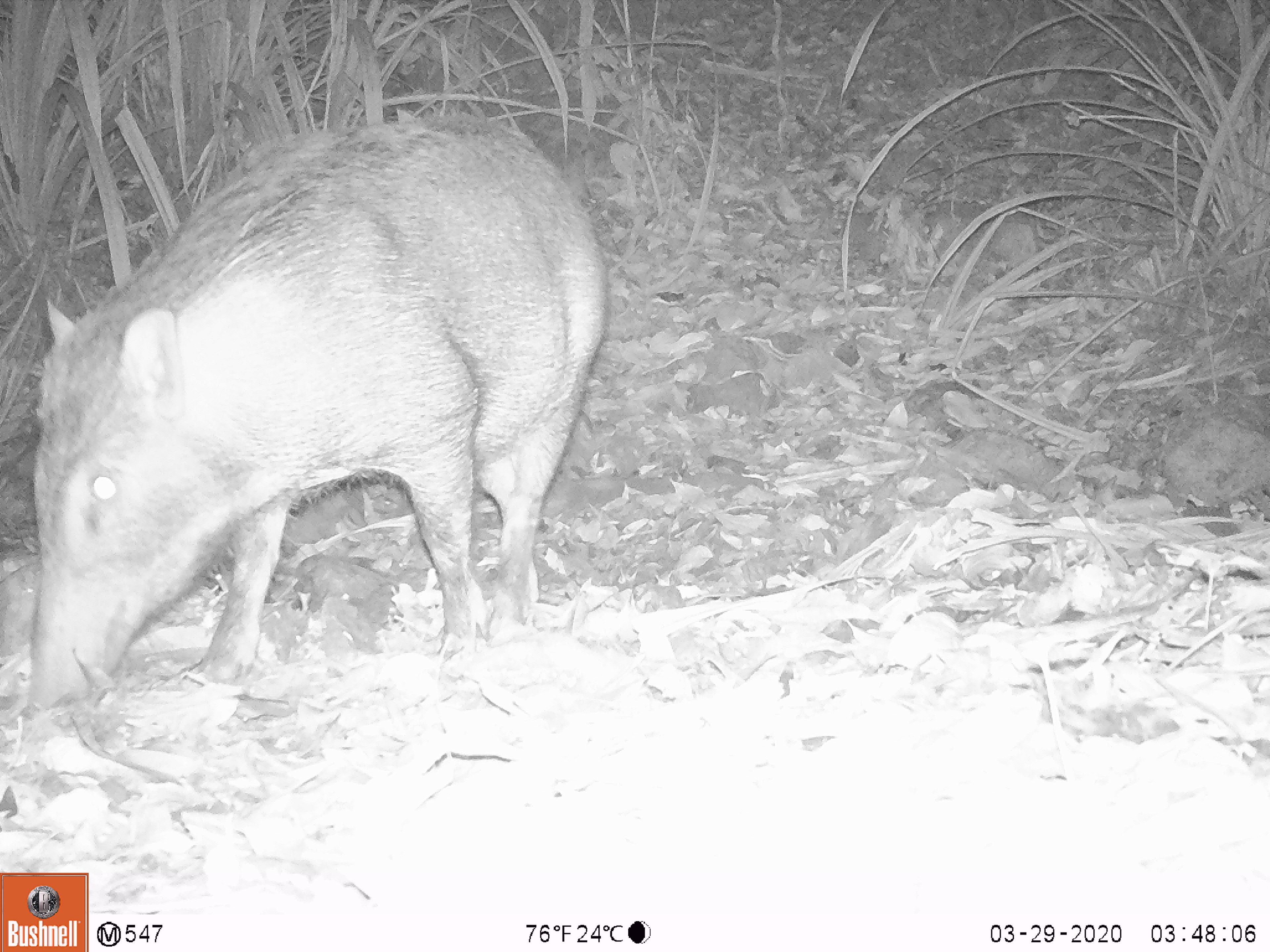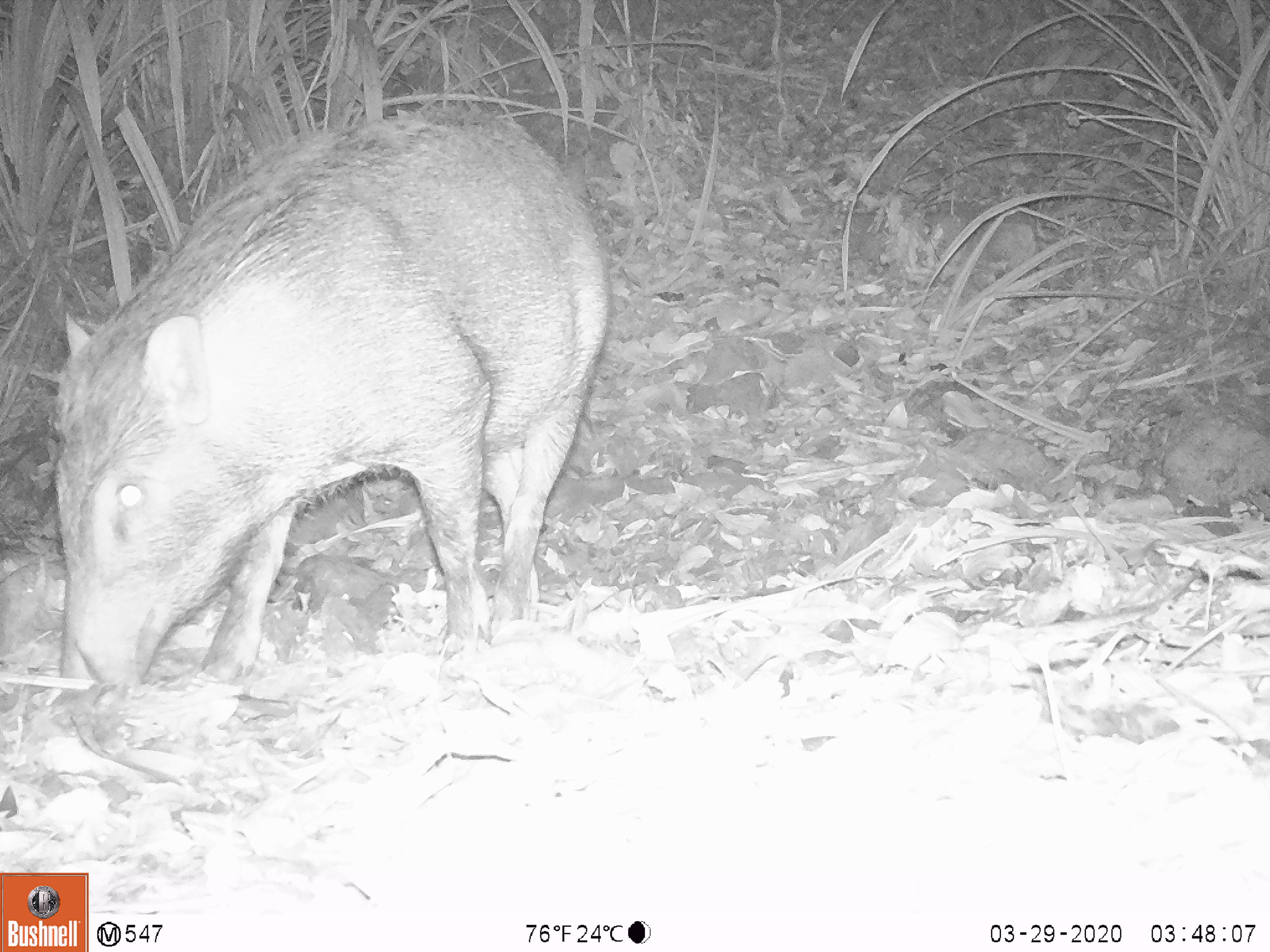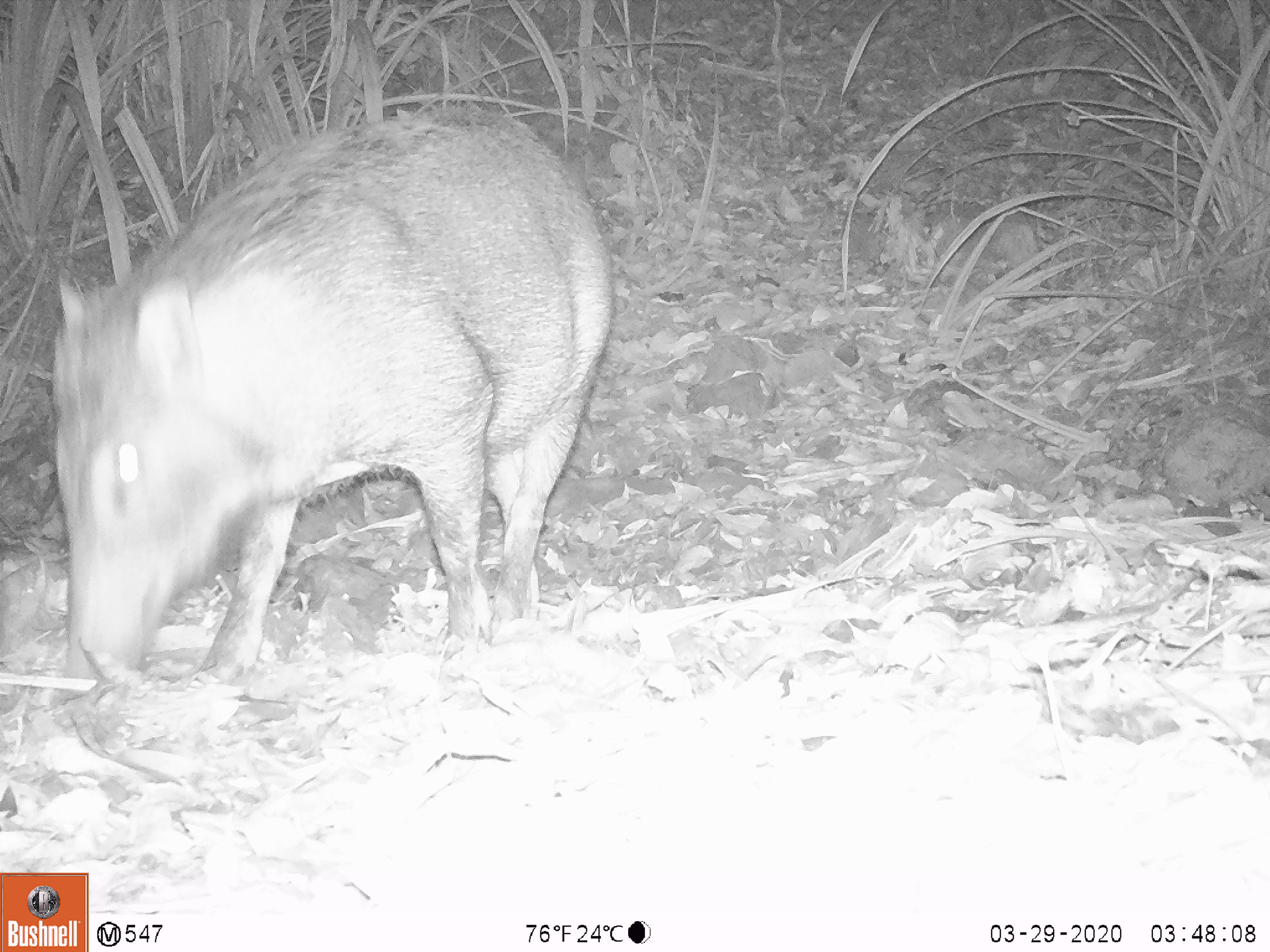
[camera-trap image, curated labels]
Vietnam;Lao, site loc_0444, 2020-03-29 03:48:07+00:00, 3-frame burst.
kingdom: Animalia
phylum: Chordata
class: Mammalia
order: Artiodactyla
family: Suidae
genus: Sus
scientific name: Sus scrofa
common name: eurasian wild pig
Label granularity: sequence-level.